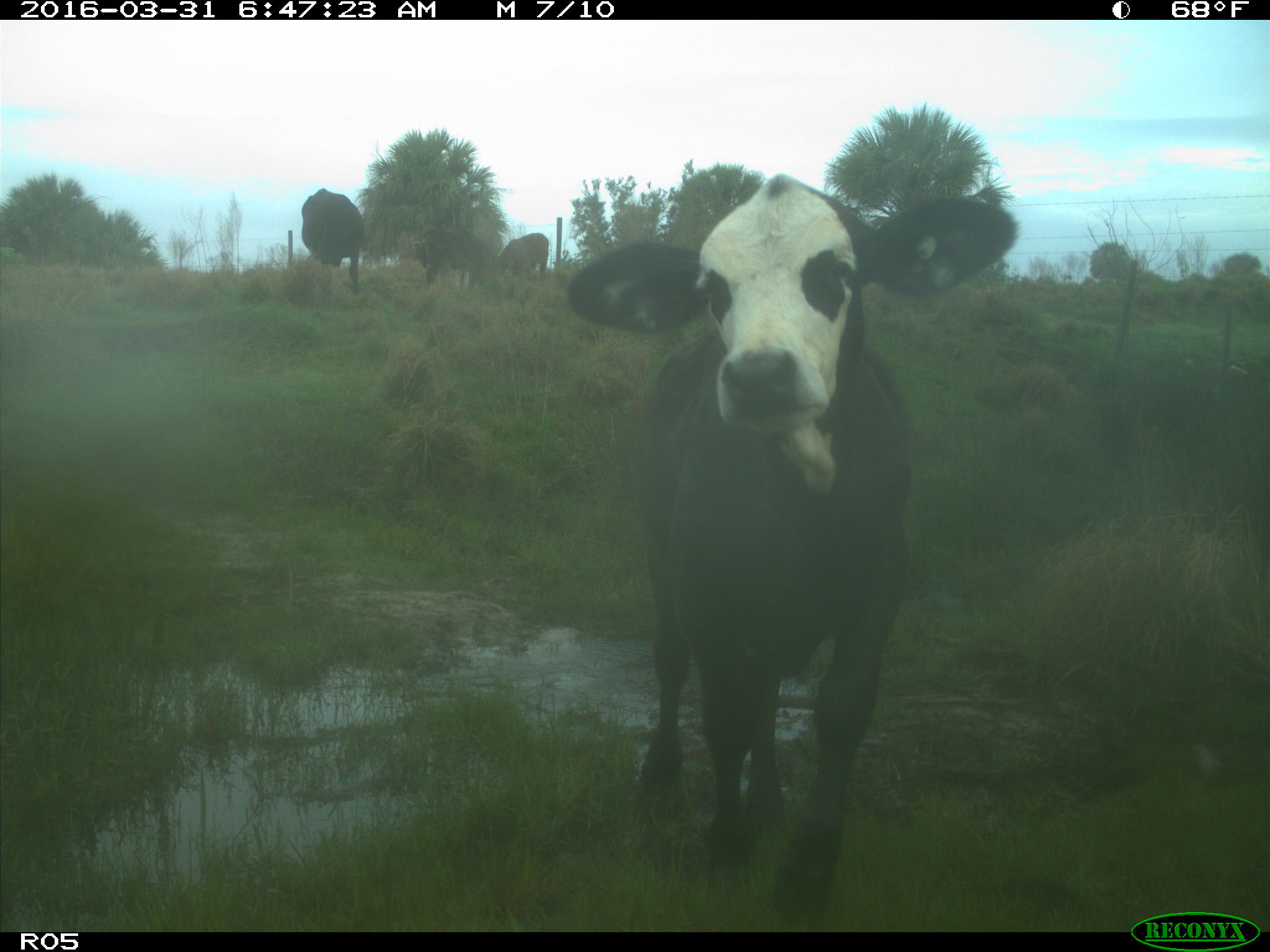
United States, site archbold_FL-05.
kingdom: Animalia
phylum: Chordata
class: Mammalia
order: Artiodactyla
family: Bovidae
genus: Bos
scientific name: Bos taurus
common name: domestic cow